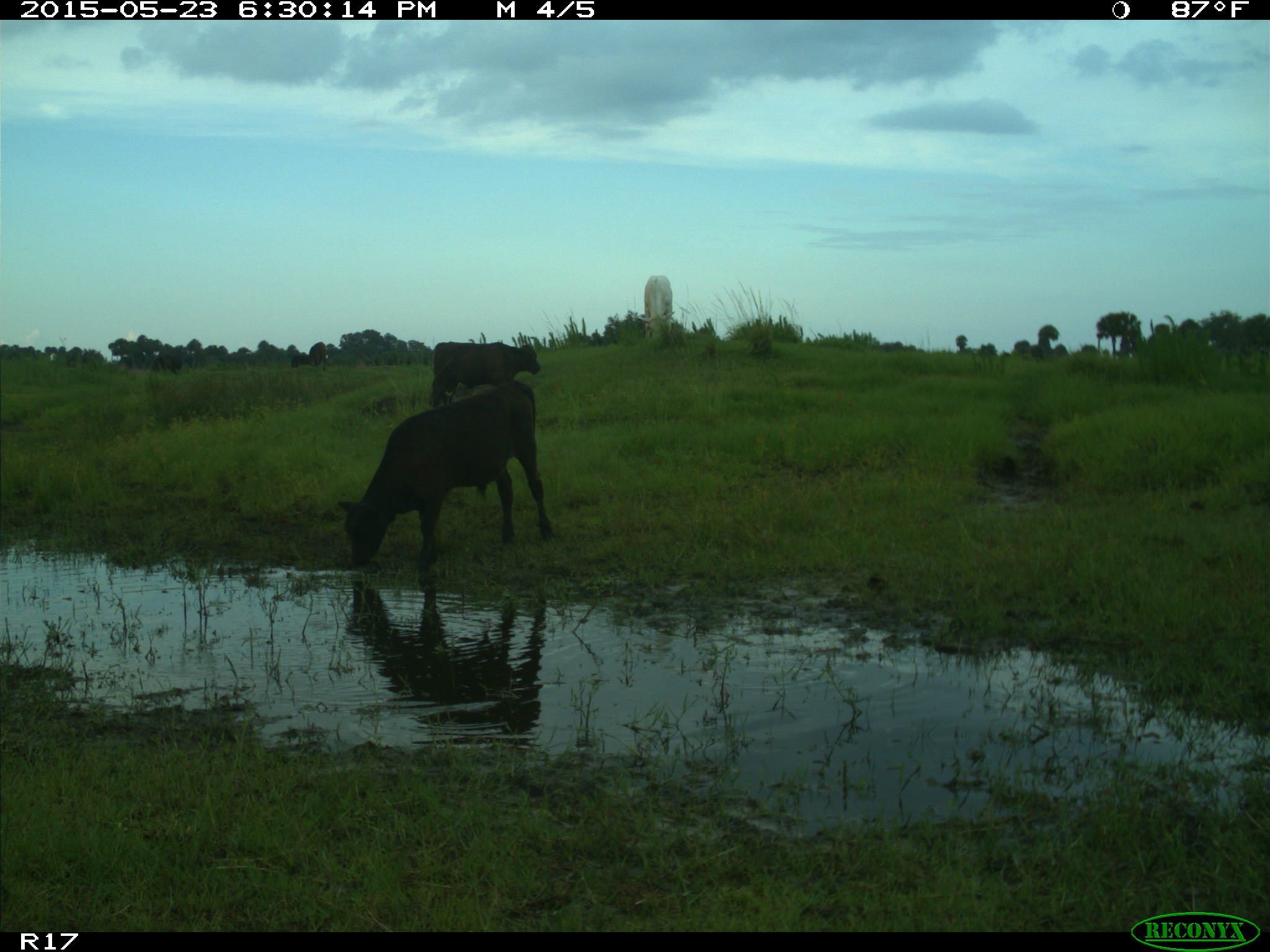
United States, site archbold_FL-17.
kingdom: Animalia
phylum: Chordata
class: Mammalia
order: Artiodactyla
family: Bovidae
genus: Bos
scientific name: Bos taurus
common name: domestic cow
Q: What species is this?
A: Bos taurus (domestic cow).